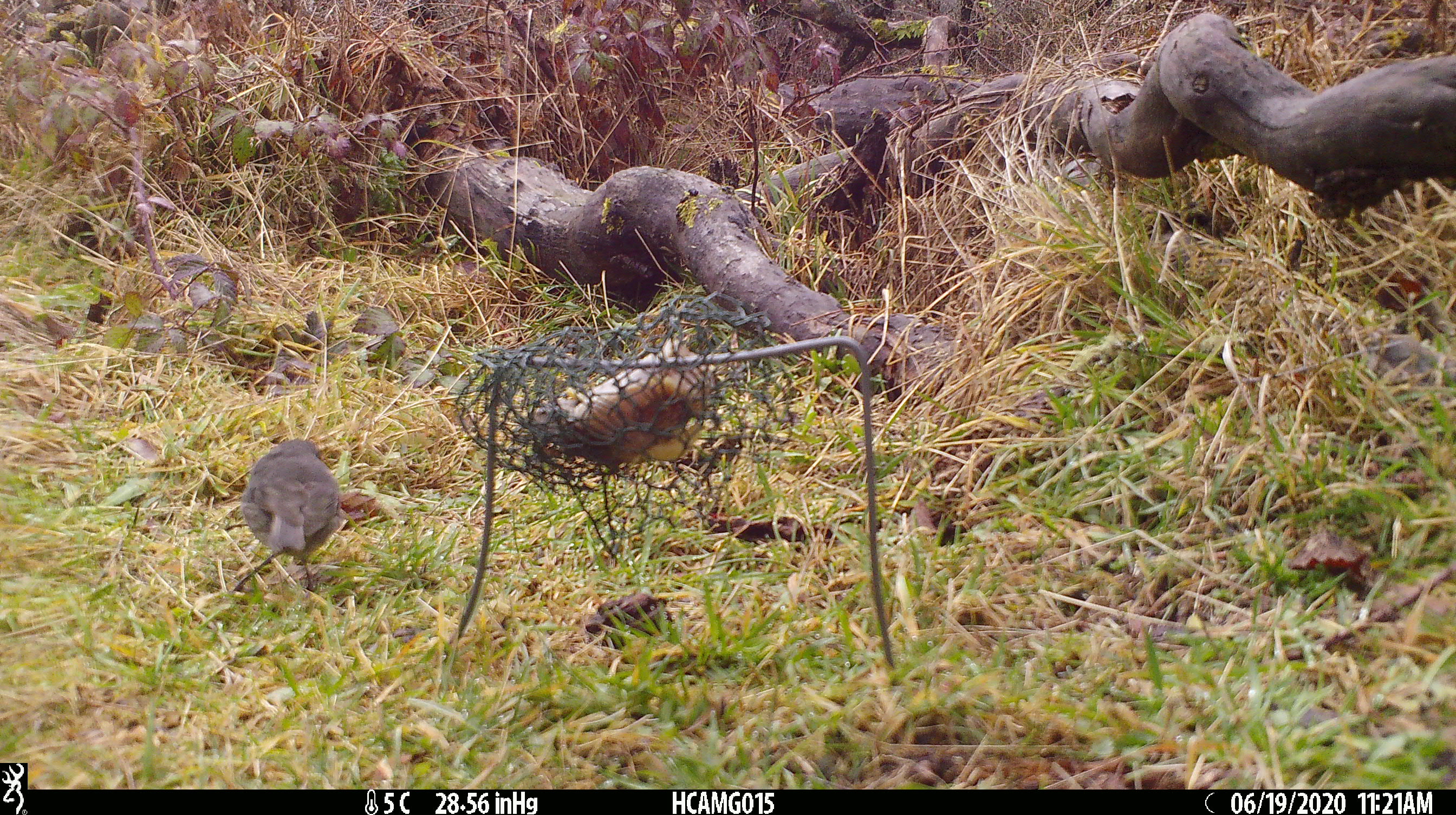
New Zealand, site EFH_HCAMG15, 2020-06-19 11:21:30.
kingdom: Animalia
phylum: Chordata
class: Aves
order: Passeriformes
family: Petroicidae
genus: Petroica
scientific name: Petroica australis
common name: new zealand robin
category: robin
Robin (new zealand robin) (Petroica australis).